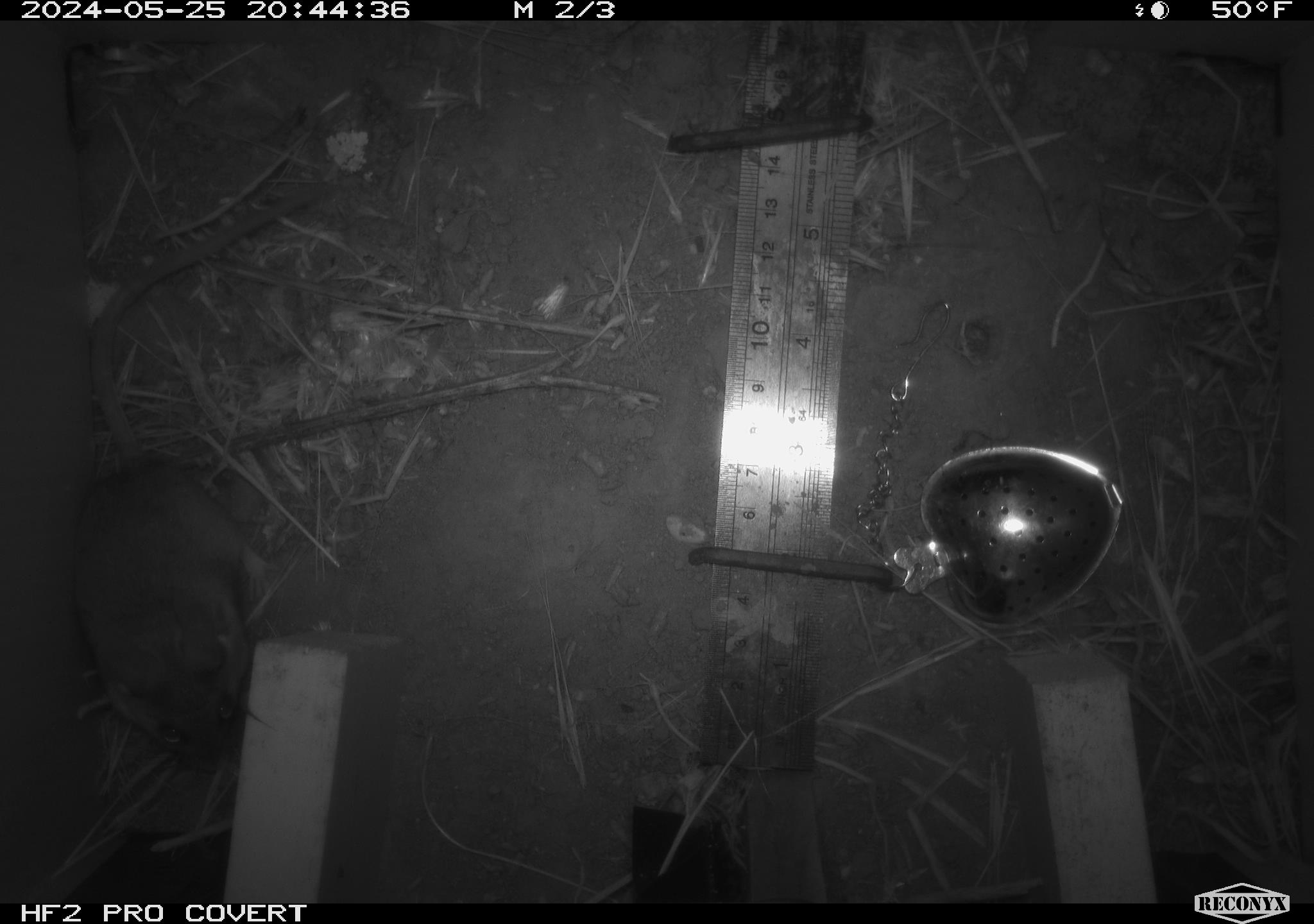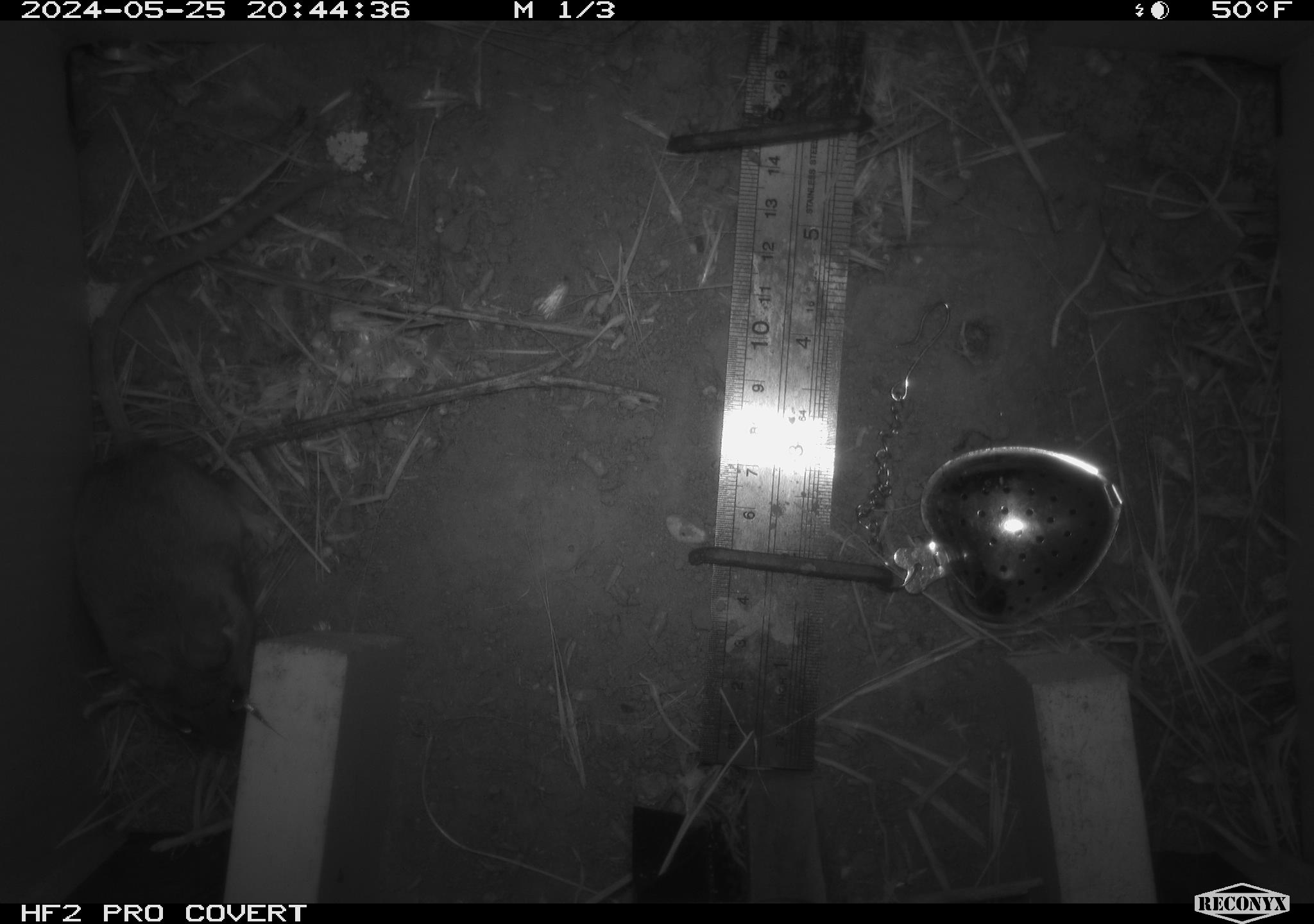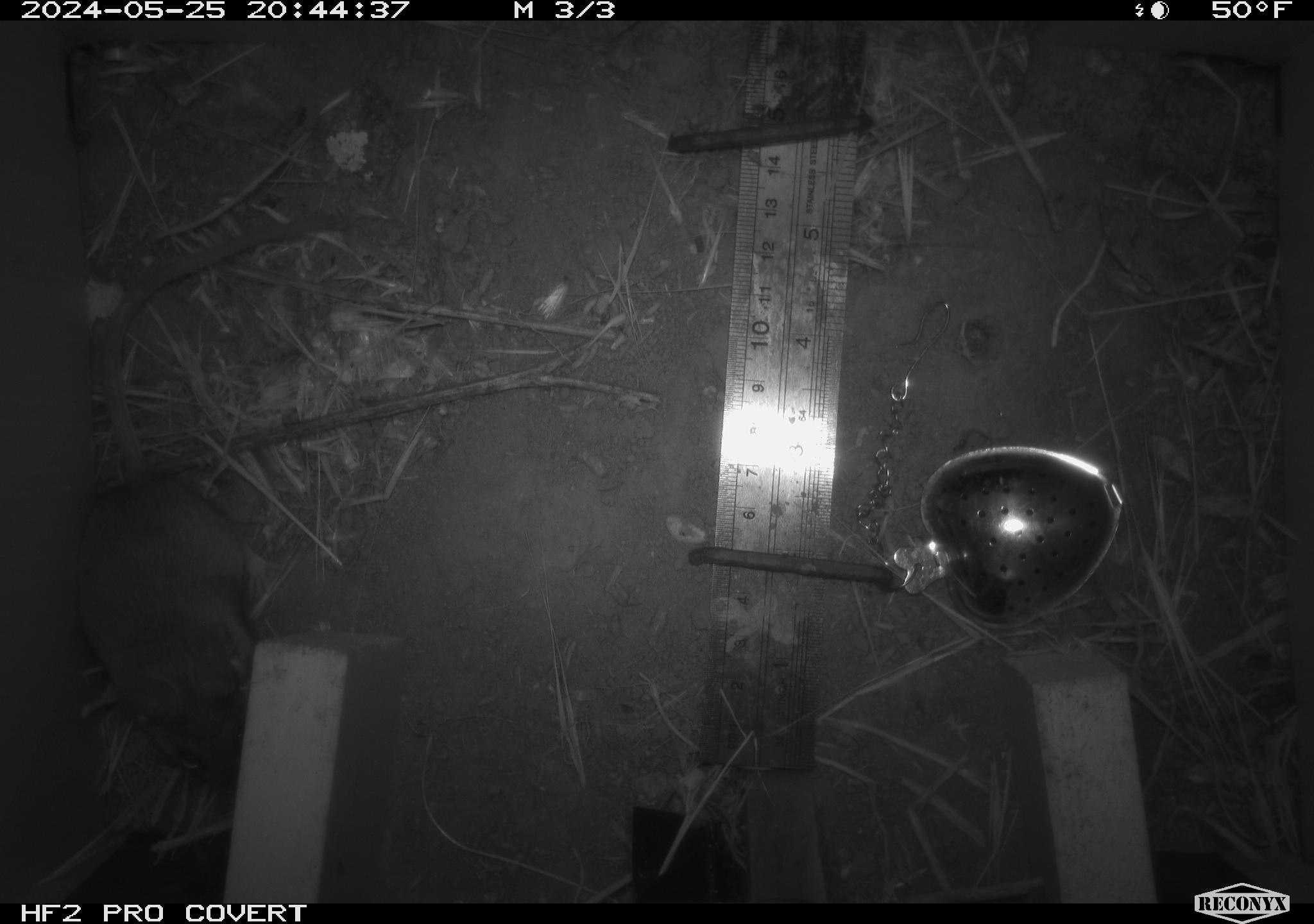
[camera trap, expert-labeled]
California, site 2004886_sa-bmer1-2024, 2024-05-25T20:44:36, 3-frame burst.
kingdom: Animalia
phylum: Chordata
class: Mammalia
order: Rodentia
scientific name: Rodentia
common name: mouse species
Mouse species (Rodentia).